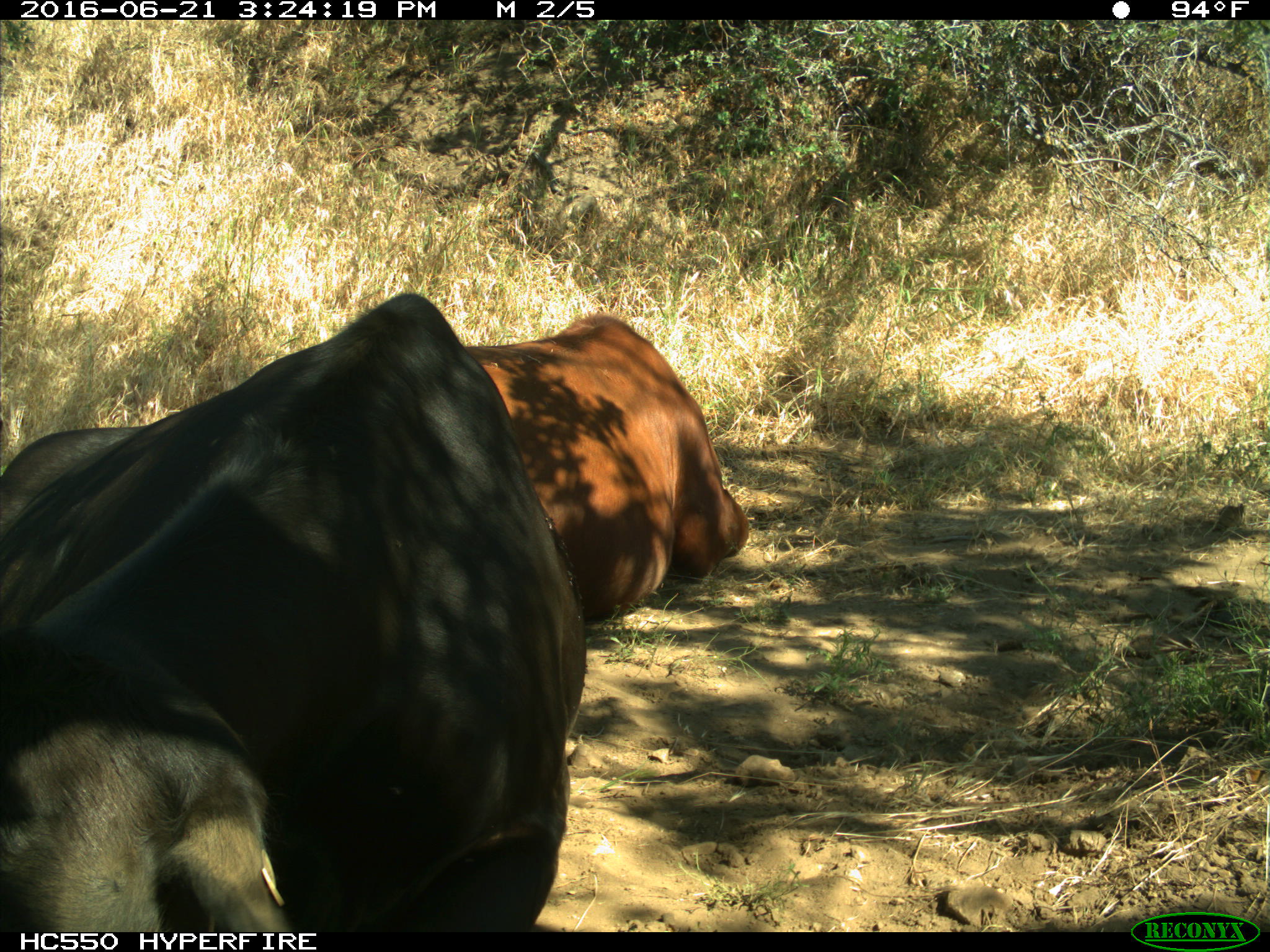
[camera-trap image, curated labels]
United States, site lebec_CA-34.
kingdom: Animalia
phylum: Chordata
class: Mammalia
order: Artiodactyla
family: Bovidae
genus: Bos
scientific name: Bos taurus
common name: domestic cow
Bos taurus (domestic cow).